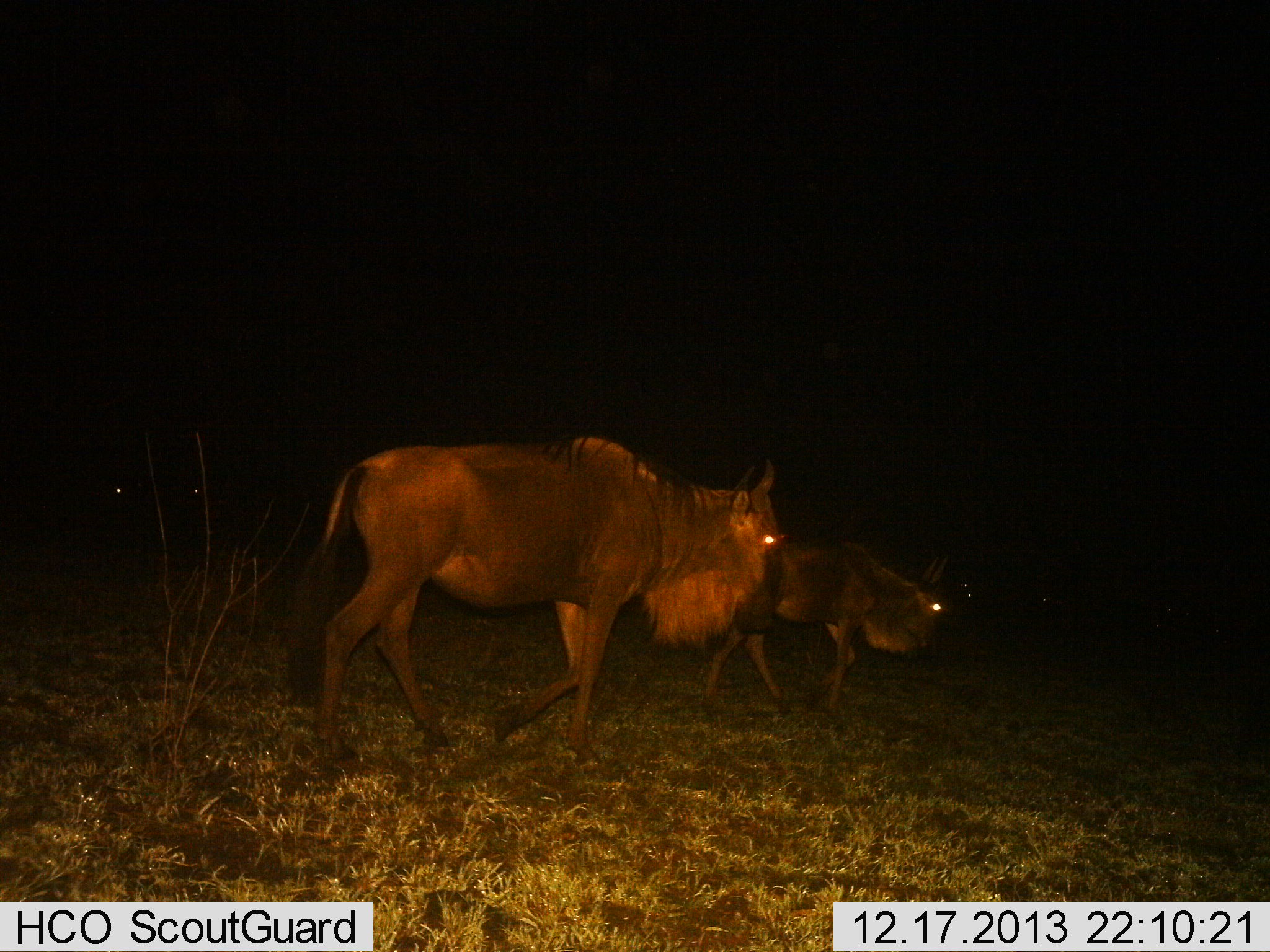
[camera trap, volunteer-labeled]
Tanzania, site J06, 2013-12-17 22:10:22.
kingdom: Animalia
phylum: Chordata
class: Mammalia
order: Artiodactyla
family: Bovidae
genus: Connochaetes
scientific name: Connochaetes taurinus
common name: blue wildebeest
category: wildebeest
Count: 2.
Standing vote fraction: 0%.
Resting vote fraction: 0%.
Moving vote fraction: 100%.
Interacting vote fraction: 0%.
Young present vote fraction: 0%.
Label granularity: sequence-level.